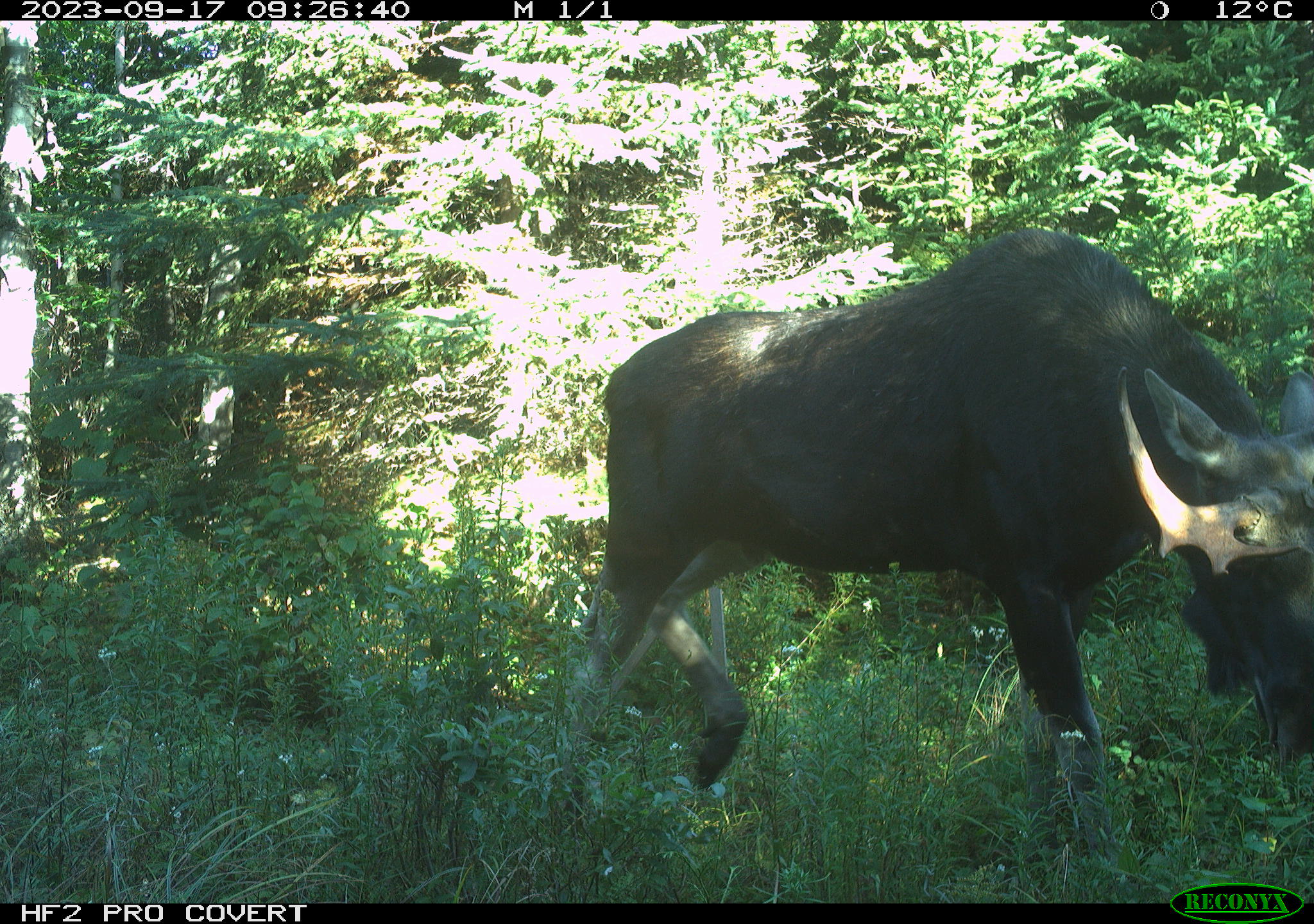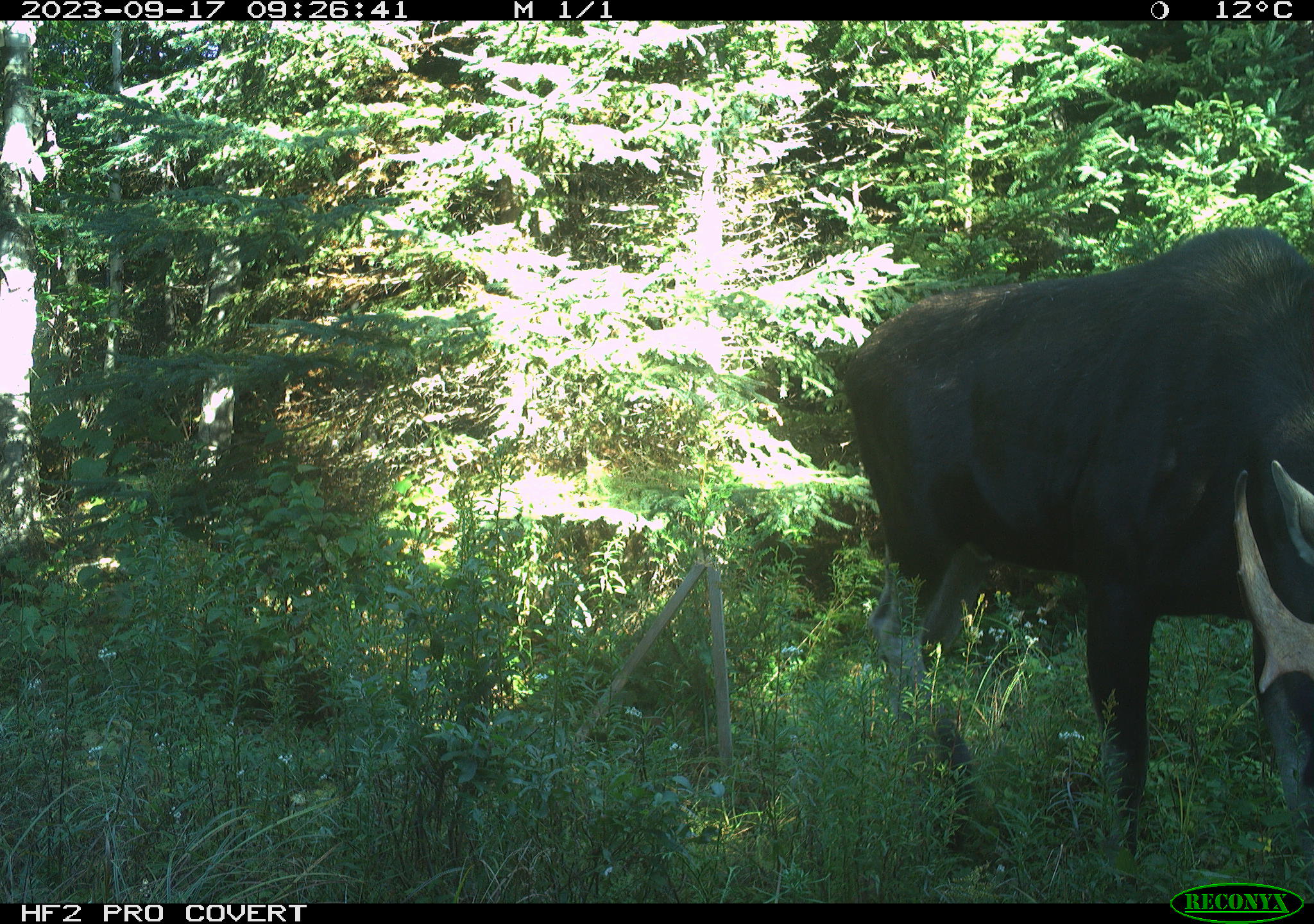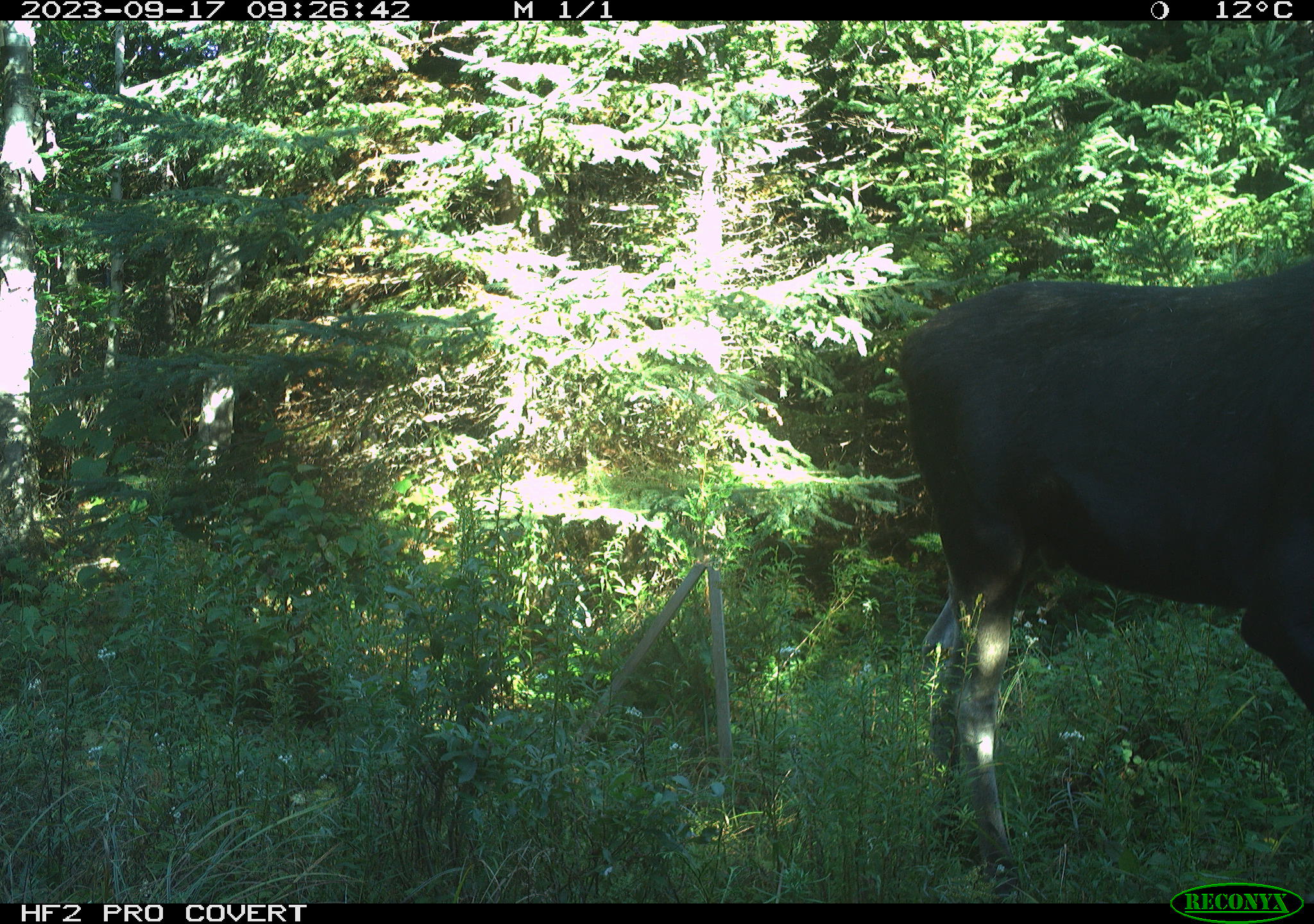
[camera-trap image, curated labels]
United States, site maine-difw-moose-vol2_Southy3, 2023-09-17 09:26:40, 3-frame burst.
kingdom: Animalia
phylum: Chordata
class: Mammalia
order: Artiodactyla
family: Cervidae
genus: Alces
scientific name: Alces alces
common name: moose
Moose (Alces alces).